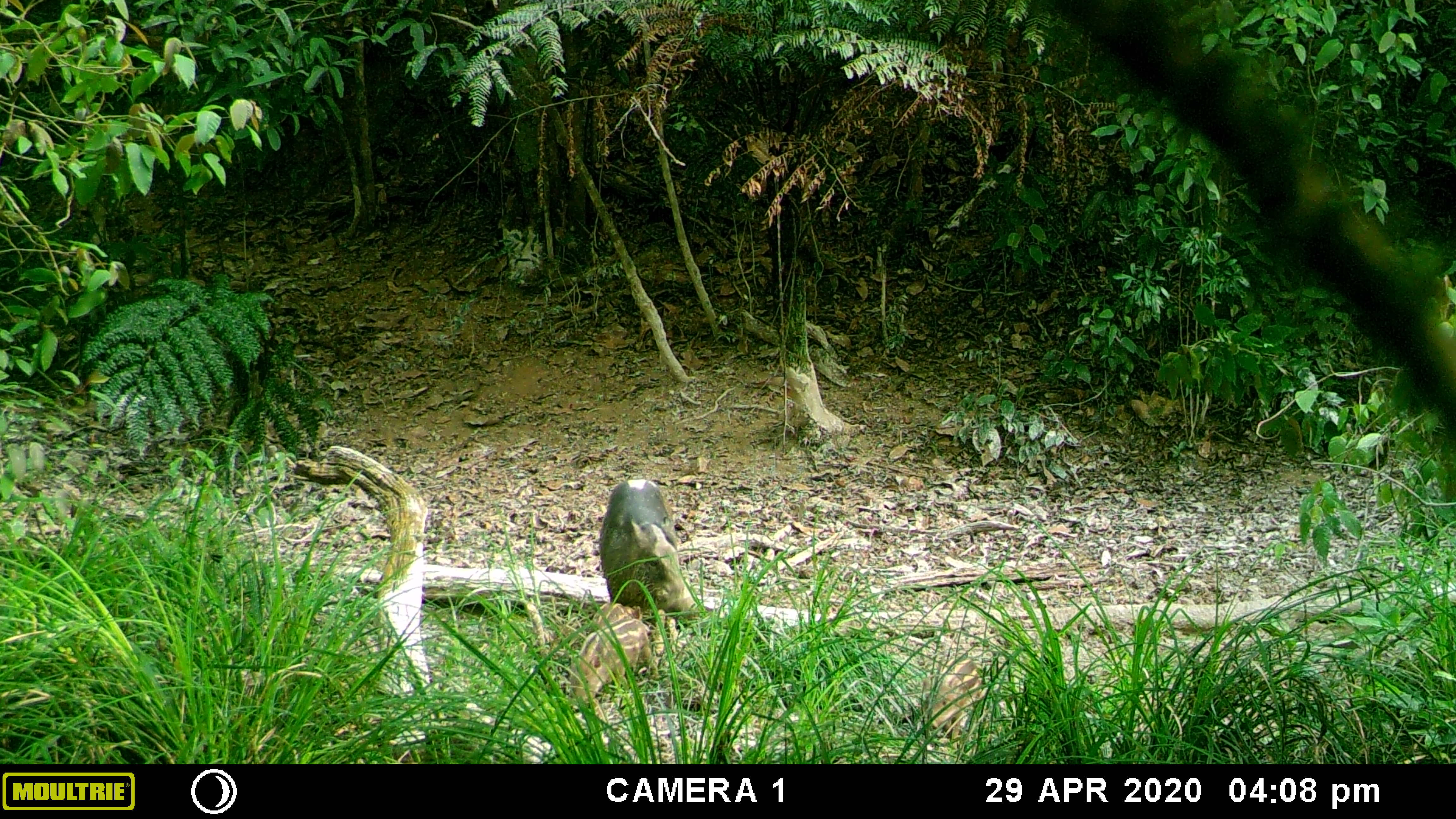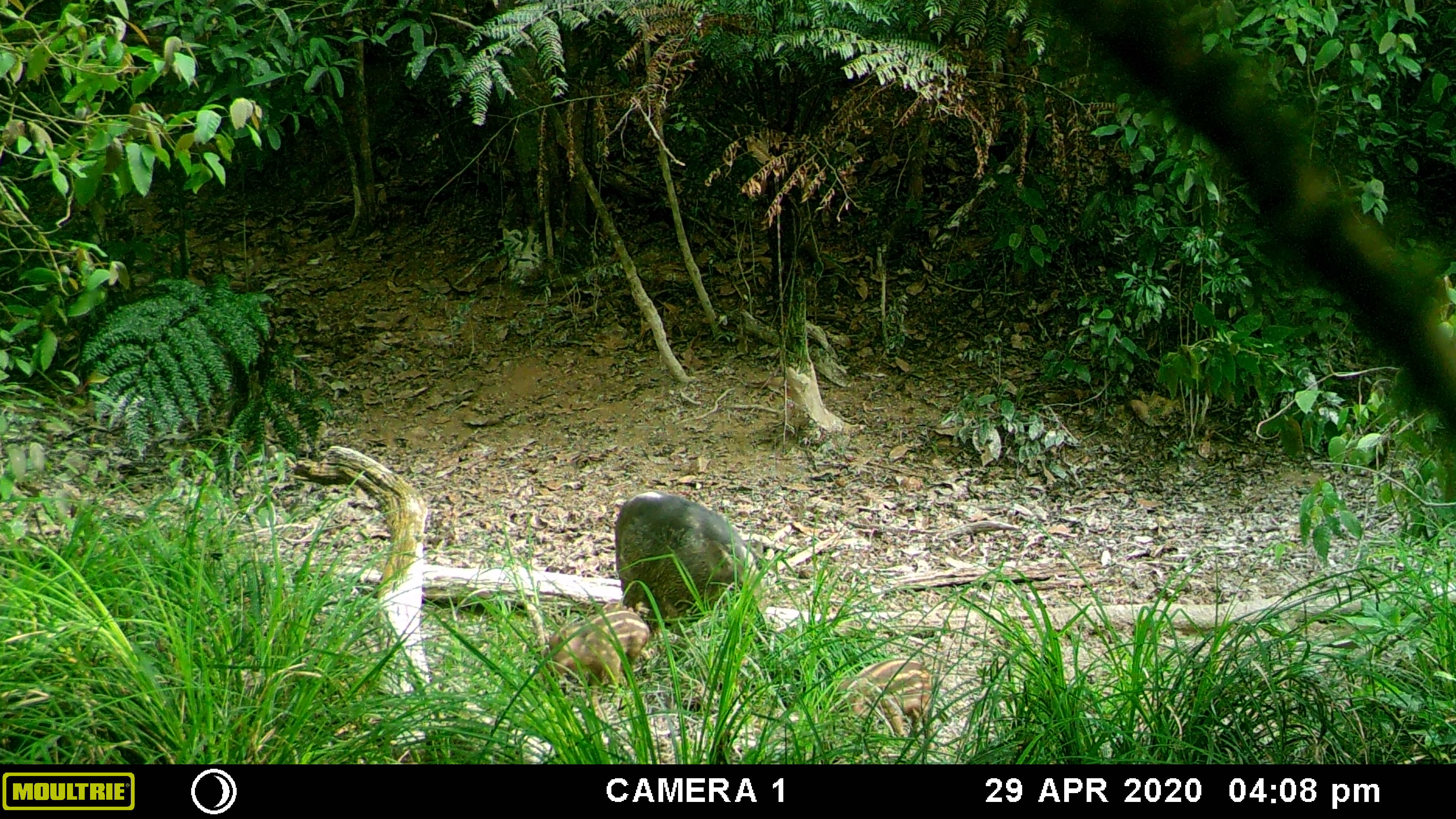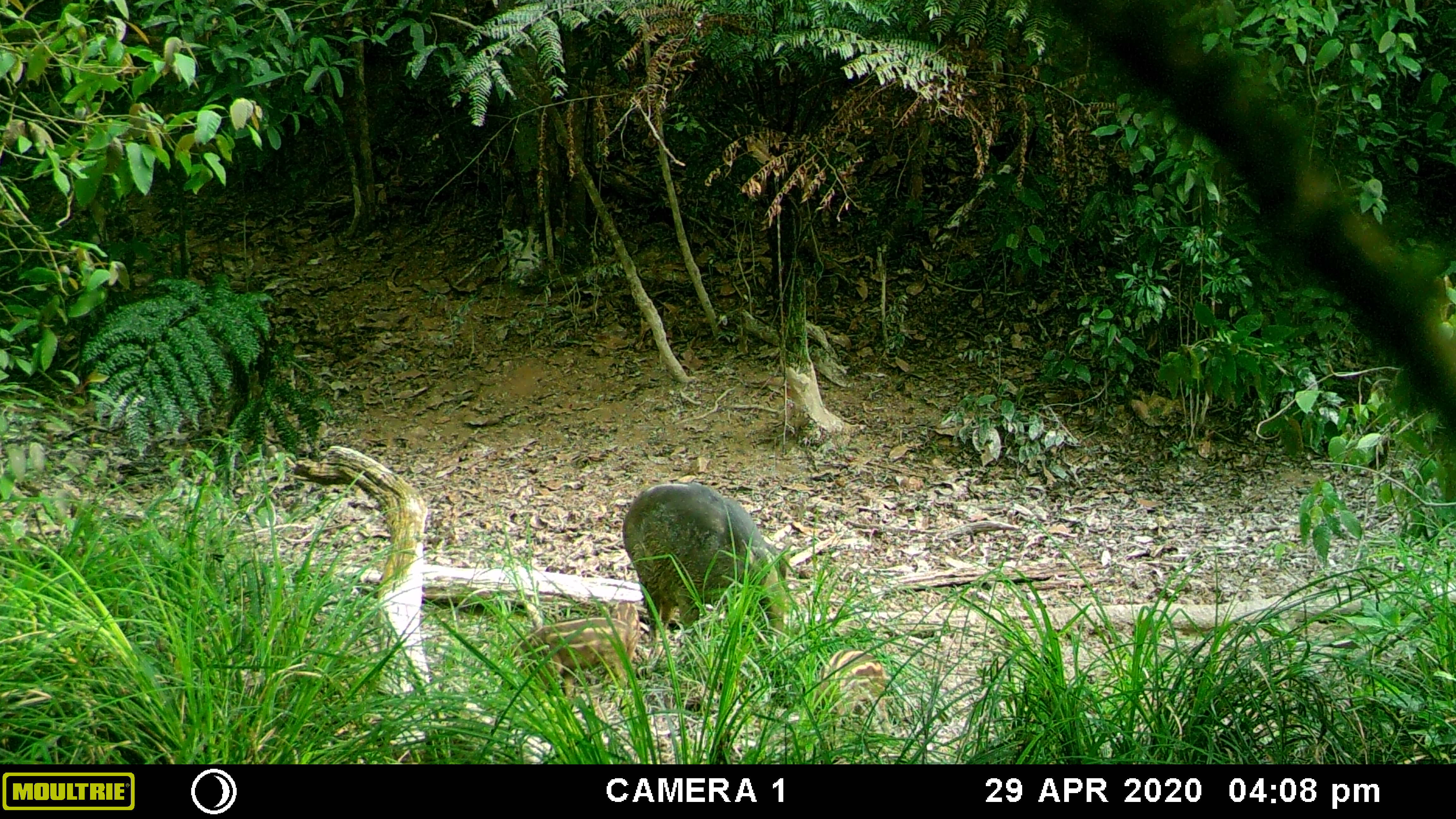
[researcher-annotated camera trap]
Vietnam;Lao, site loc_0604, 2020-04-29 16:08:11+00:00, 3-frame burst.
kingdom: Animalia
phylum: Chordata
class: Mammalia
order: Artiodactyla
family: Suidae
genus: Sus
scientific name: Sus scrofa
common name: eurasian wild pig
Eurasian wild pig (Sus scrofa). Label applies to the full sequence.